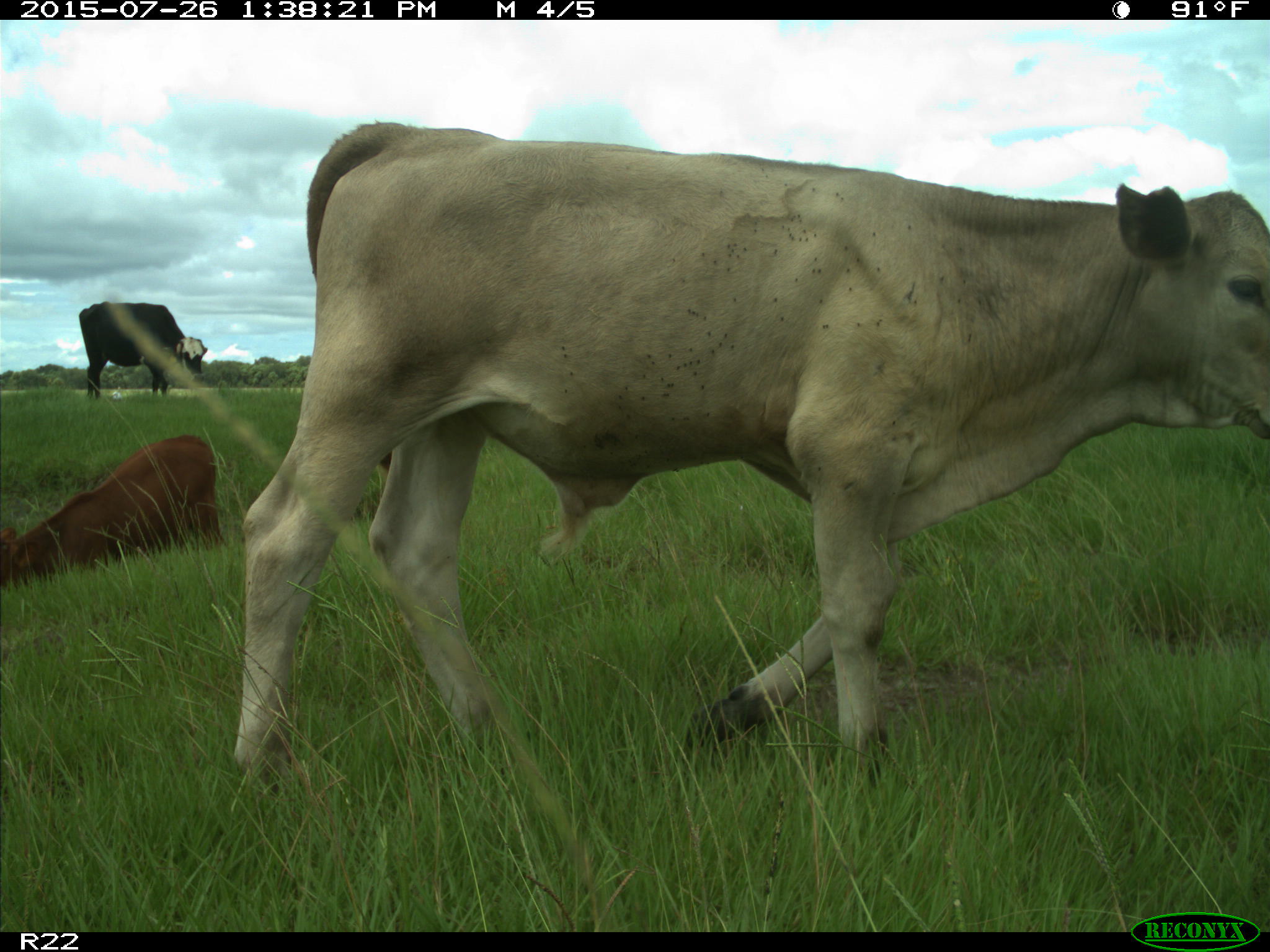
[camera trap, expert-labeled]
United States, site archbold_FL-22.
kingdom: Animalia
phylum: Chordata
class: Mammalia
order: Artiodactyla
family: Bovidae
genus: Bos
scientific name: Bos taurus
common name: domestic cow